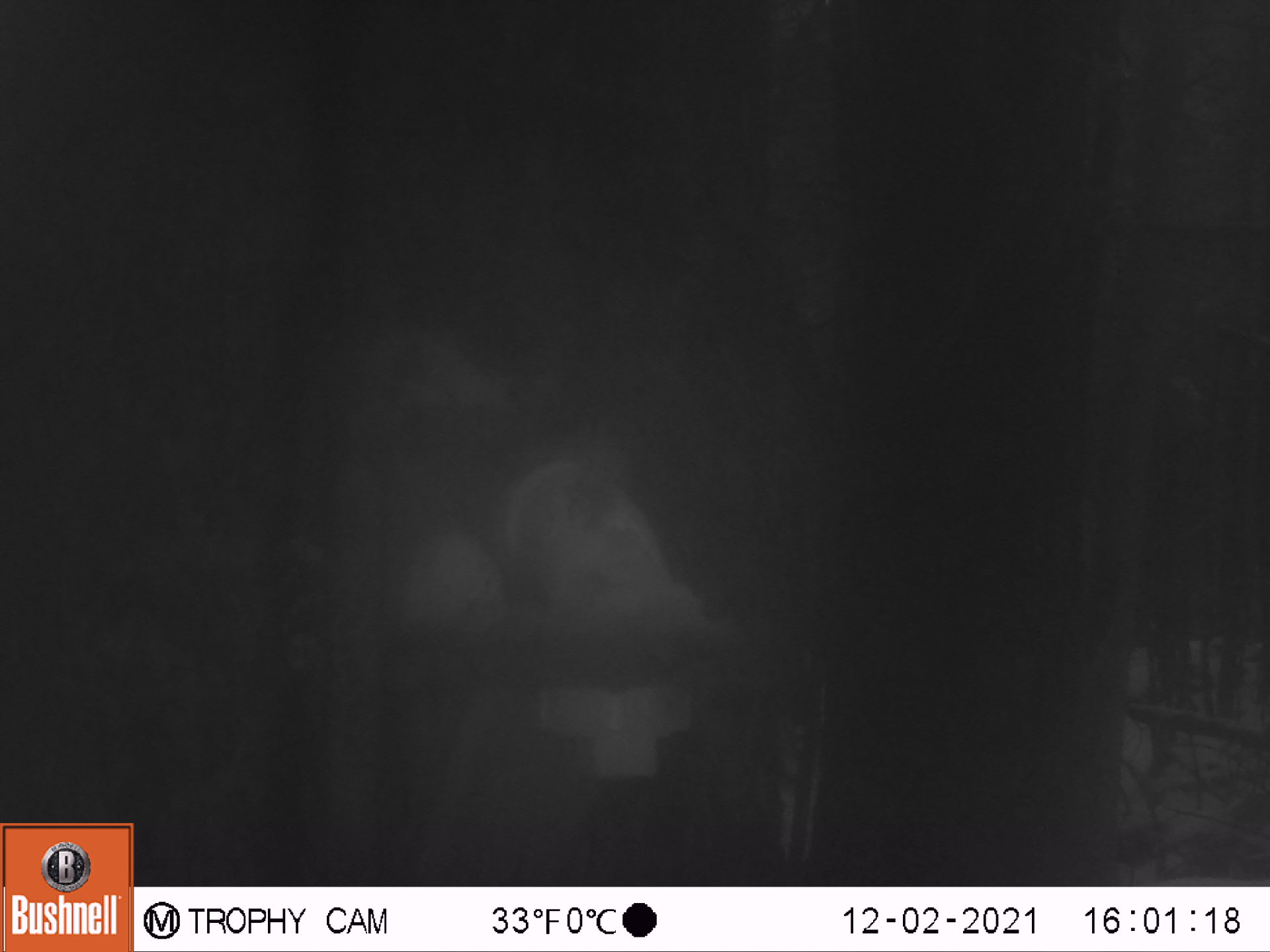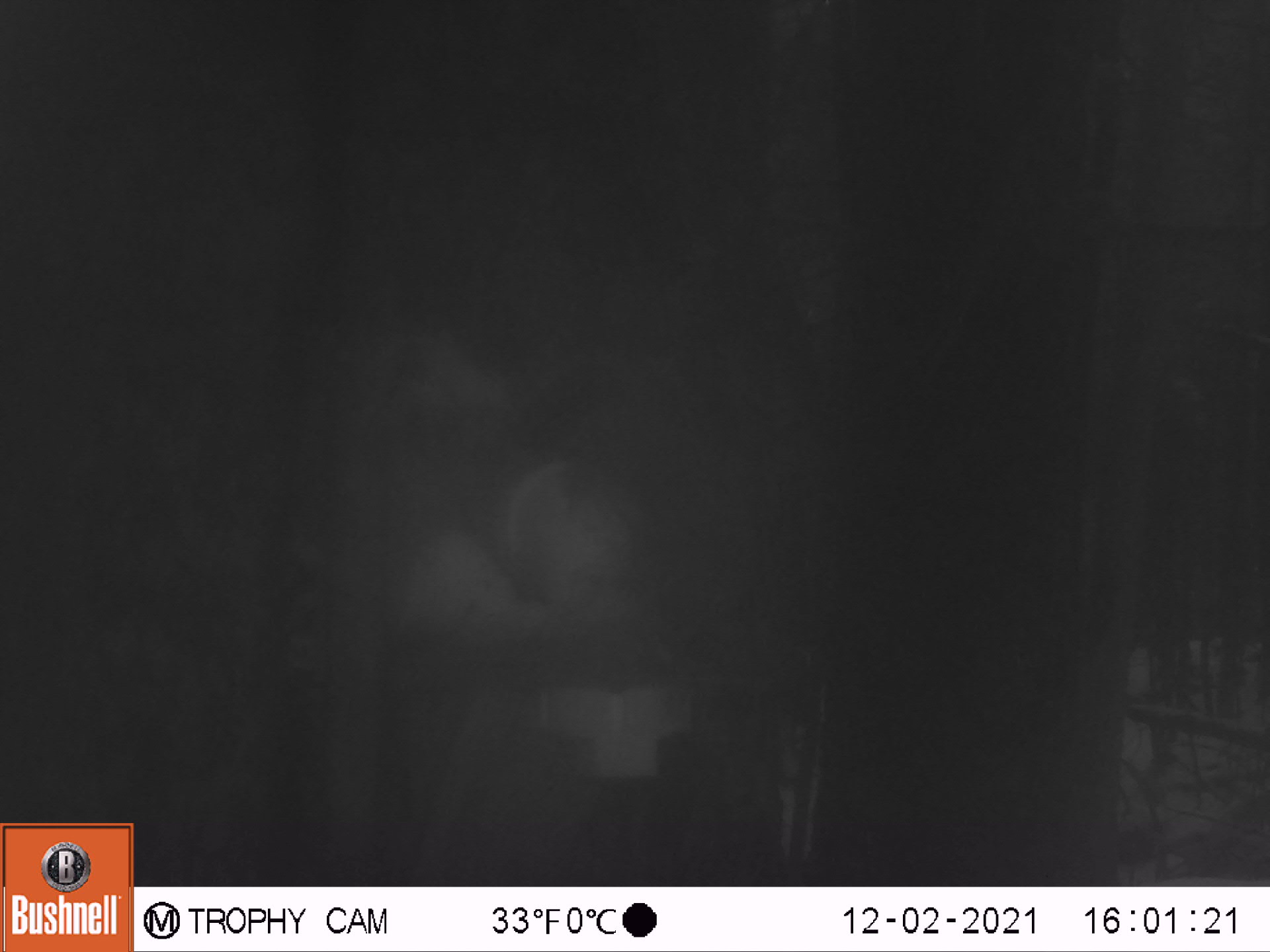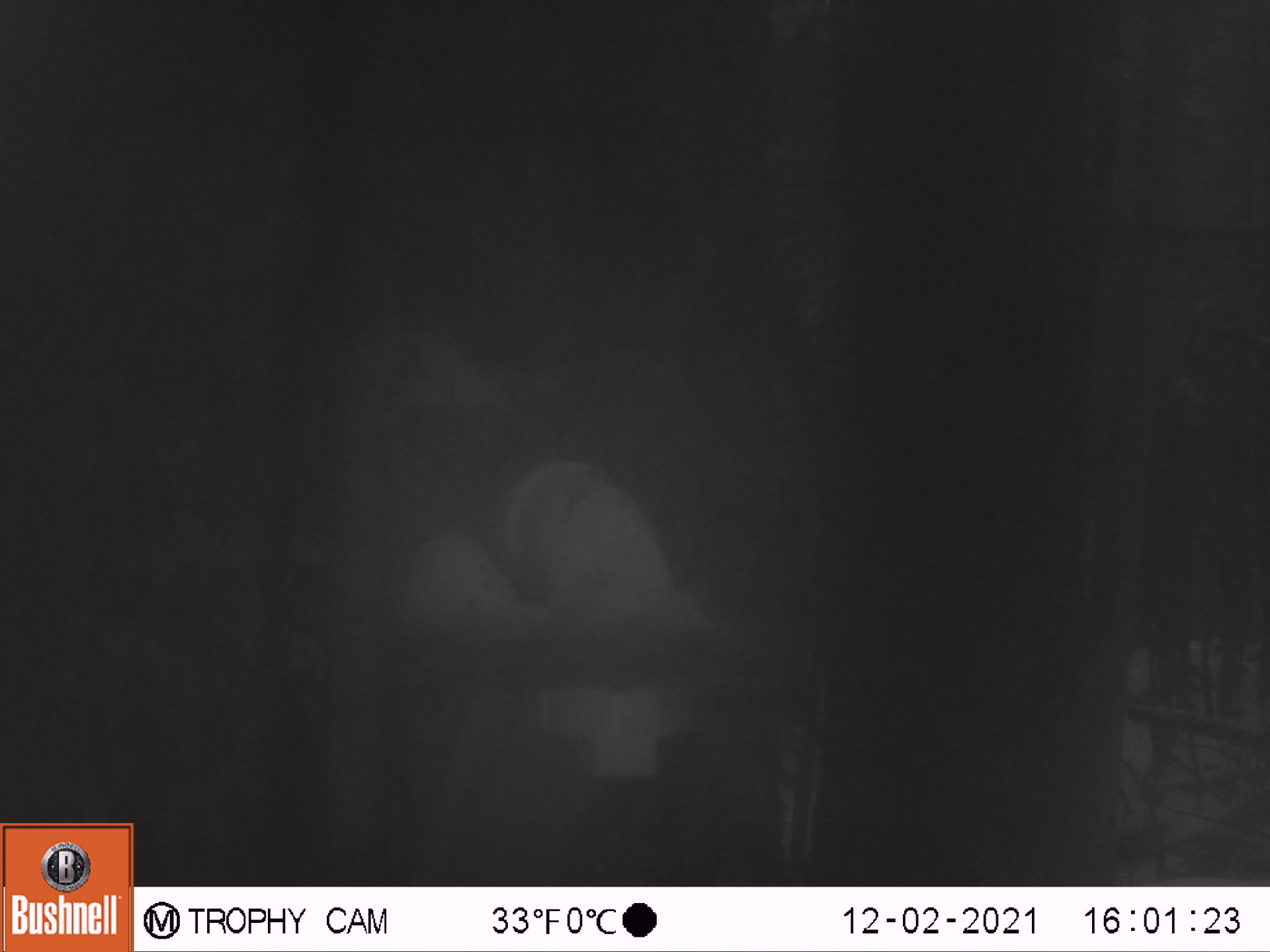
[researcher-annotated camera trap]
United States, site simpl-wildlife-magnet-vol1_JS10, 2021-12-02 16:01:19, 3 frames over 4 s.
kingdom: Animalia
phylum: Chordata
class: Mammalia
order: Rodentia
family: Sciuridae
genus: Tamiasciurus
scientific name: Tamiasciurus hudsonicus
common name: red squirrel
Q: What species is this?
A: Red squirrel (Tamiasciurus hudsonicus).